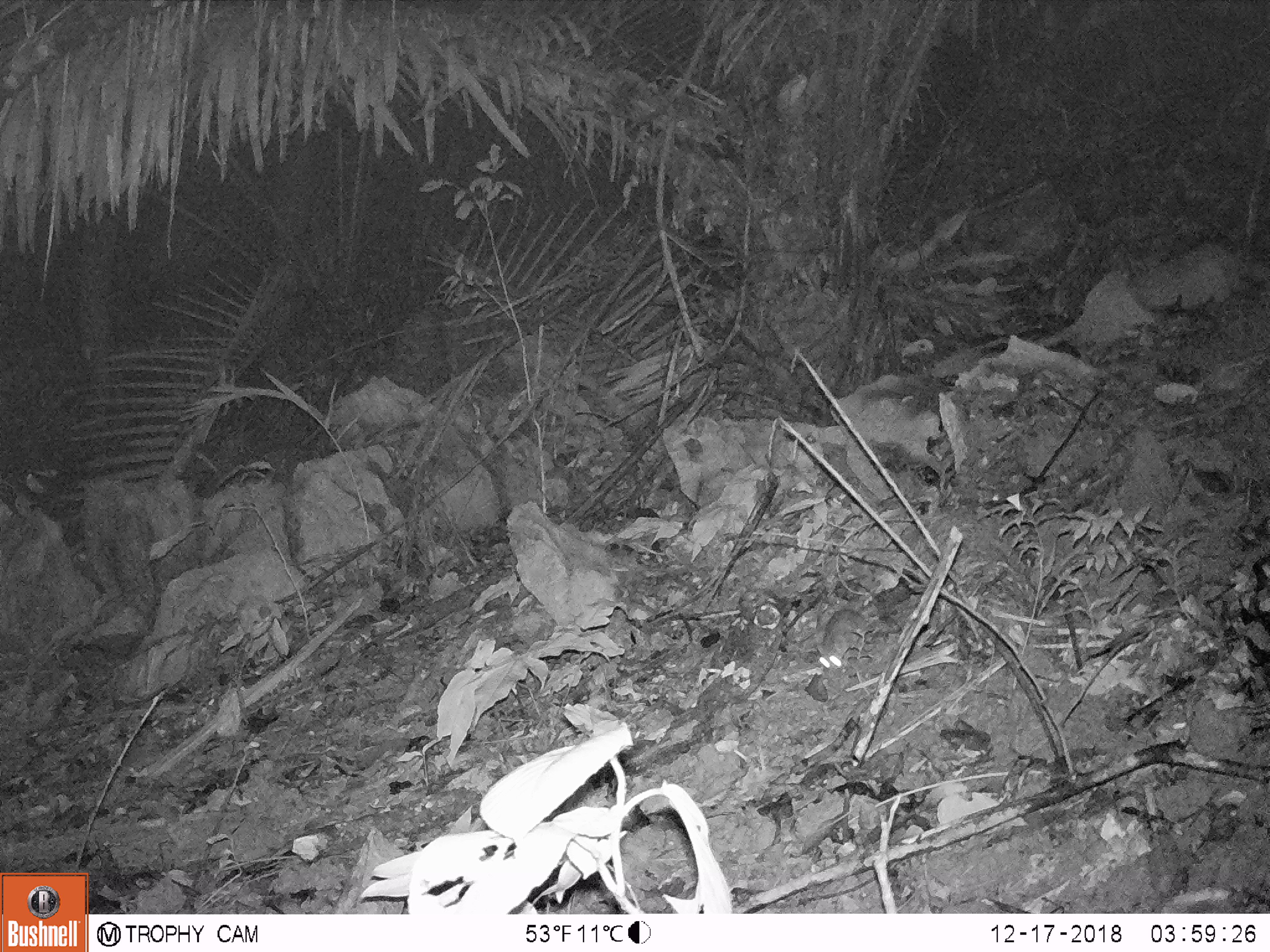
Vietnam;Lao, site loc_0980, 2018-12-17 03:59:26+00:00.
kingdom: Animalia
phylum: Chordata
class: Mammalia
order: Rodentia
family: Muridae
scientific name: Muridae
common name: old-world mice and rats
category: unidentified murid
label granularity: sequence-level